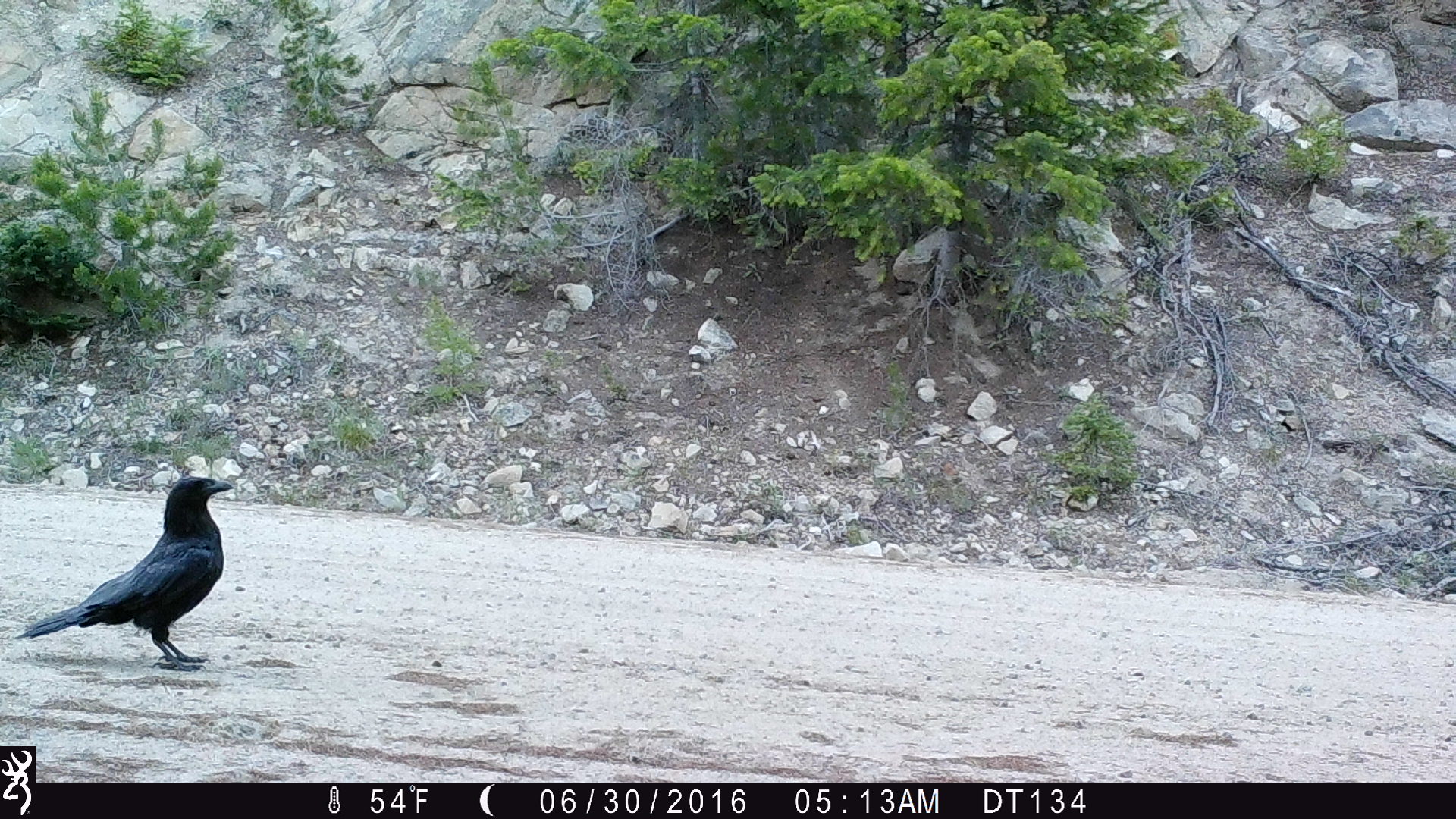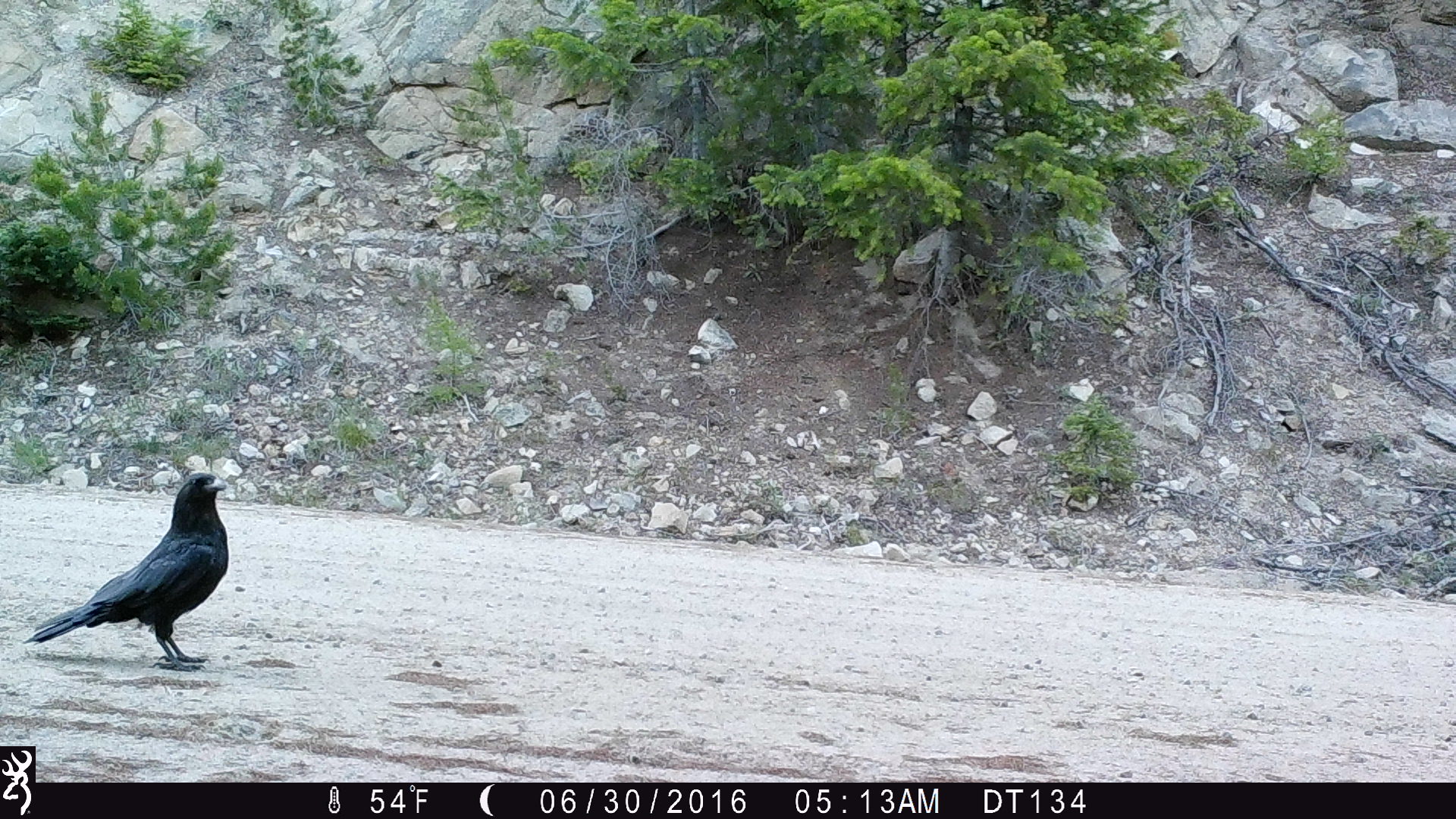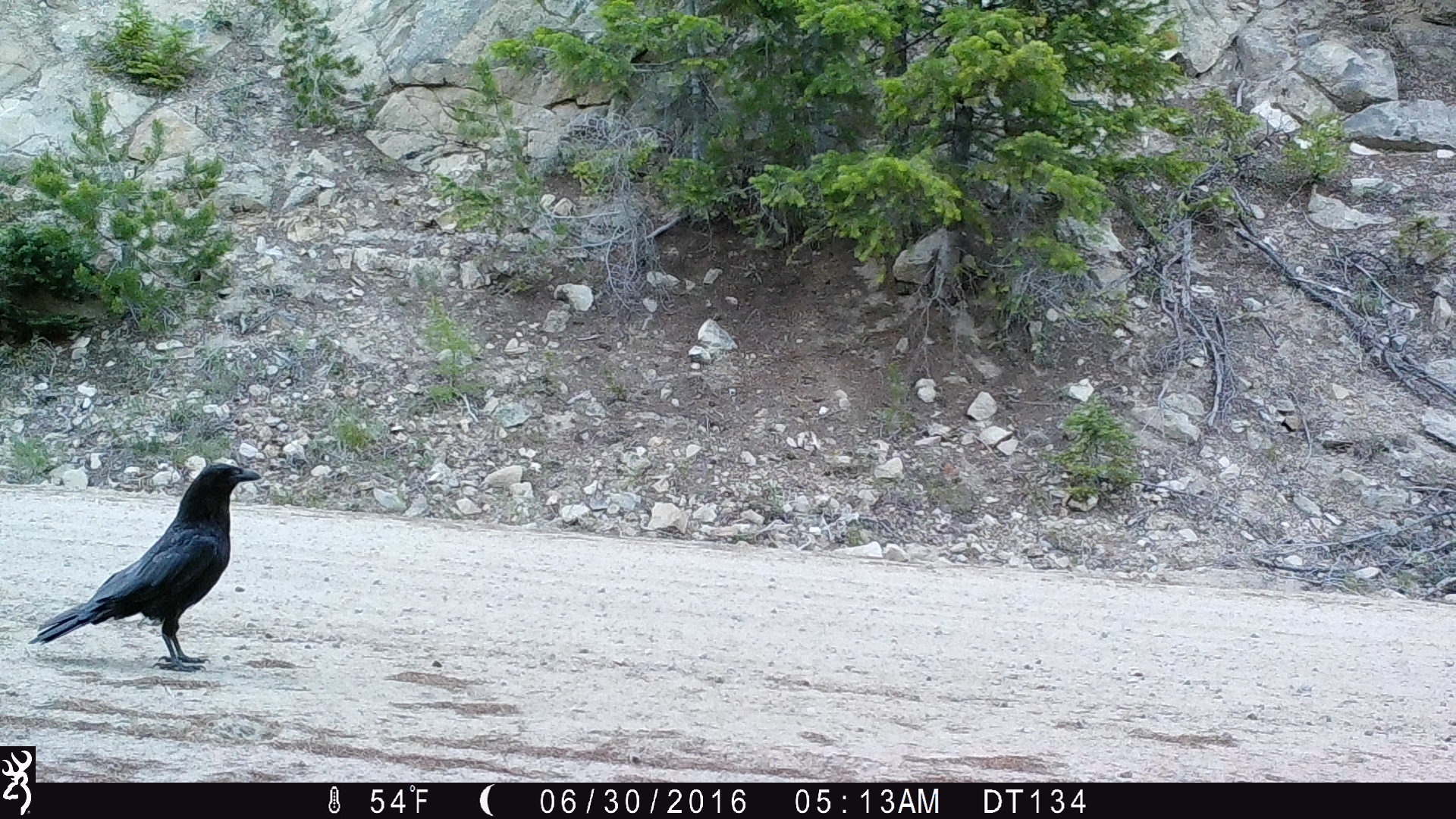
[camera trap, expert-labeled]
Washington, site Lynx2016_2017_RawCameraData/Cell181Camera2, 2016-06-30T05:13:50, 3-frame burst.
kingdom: Animalia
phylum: Chordata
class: Aves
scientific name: Aves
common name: birds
Aves (birds). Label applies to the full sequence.